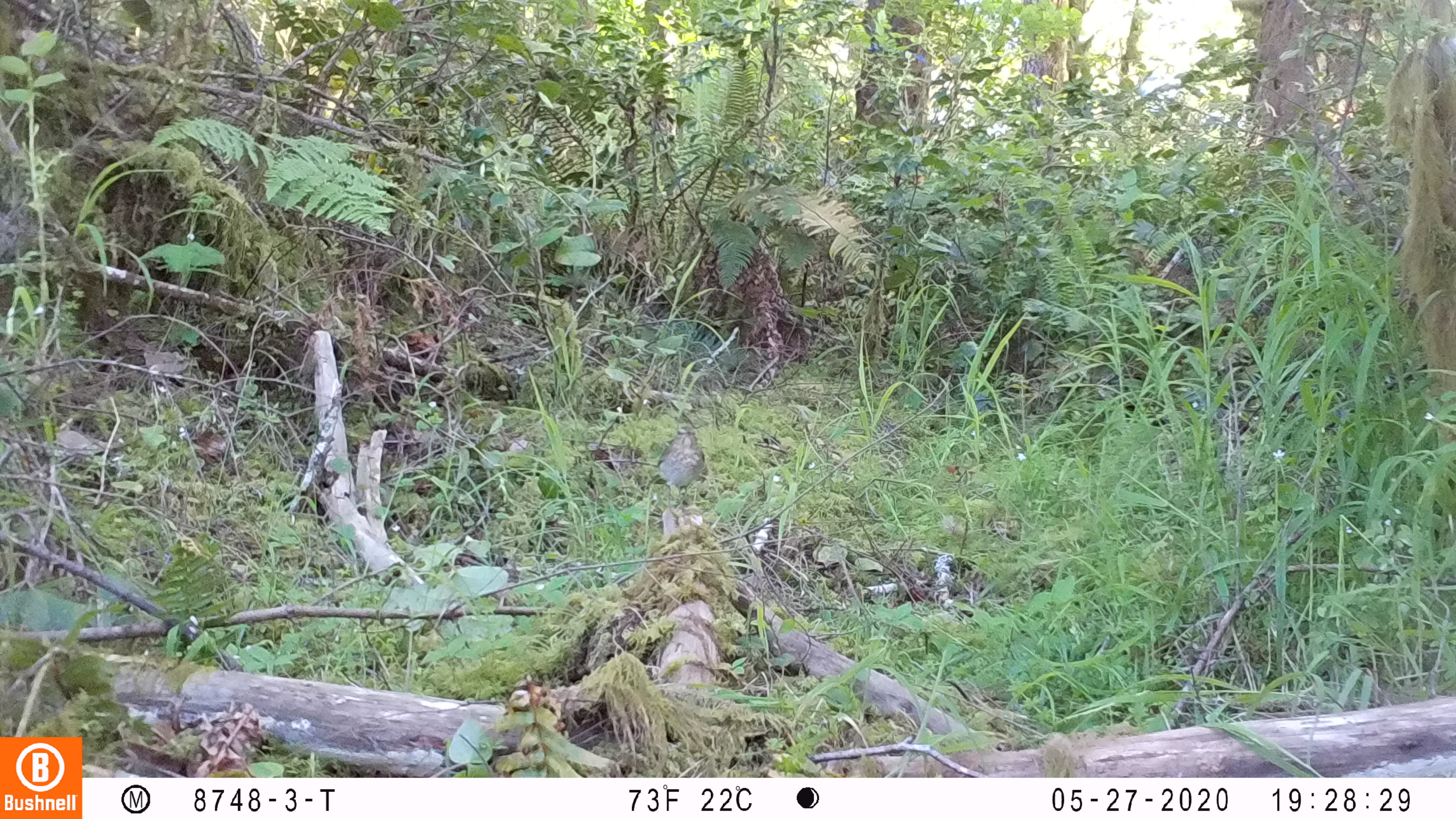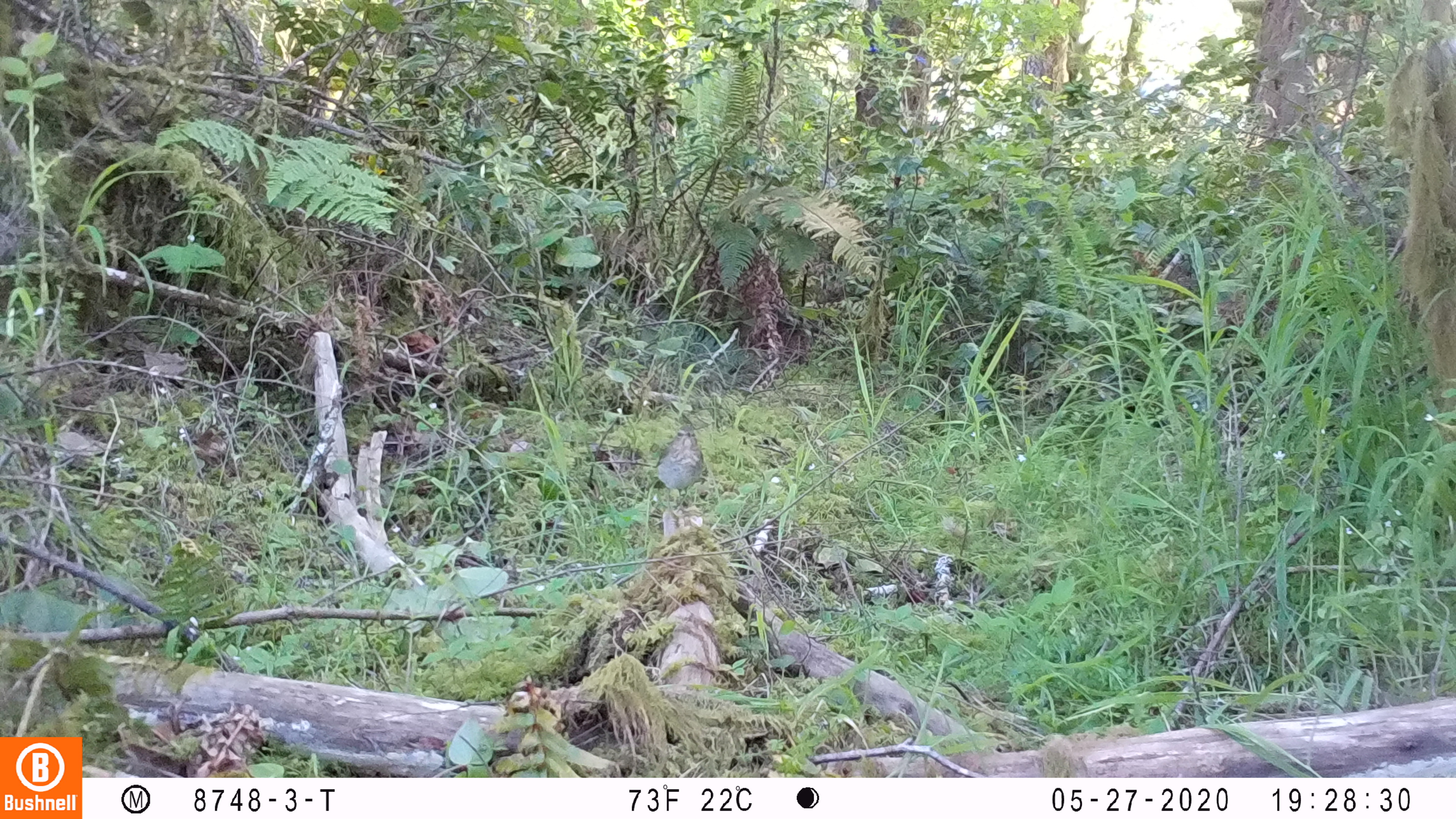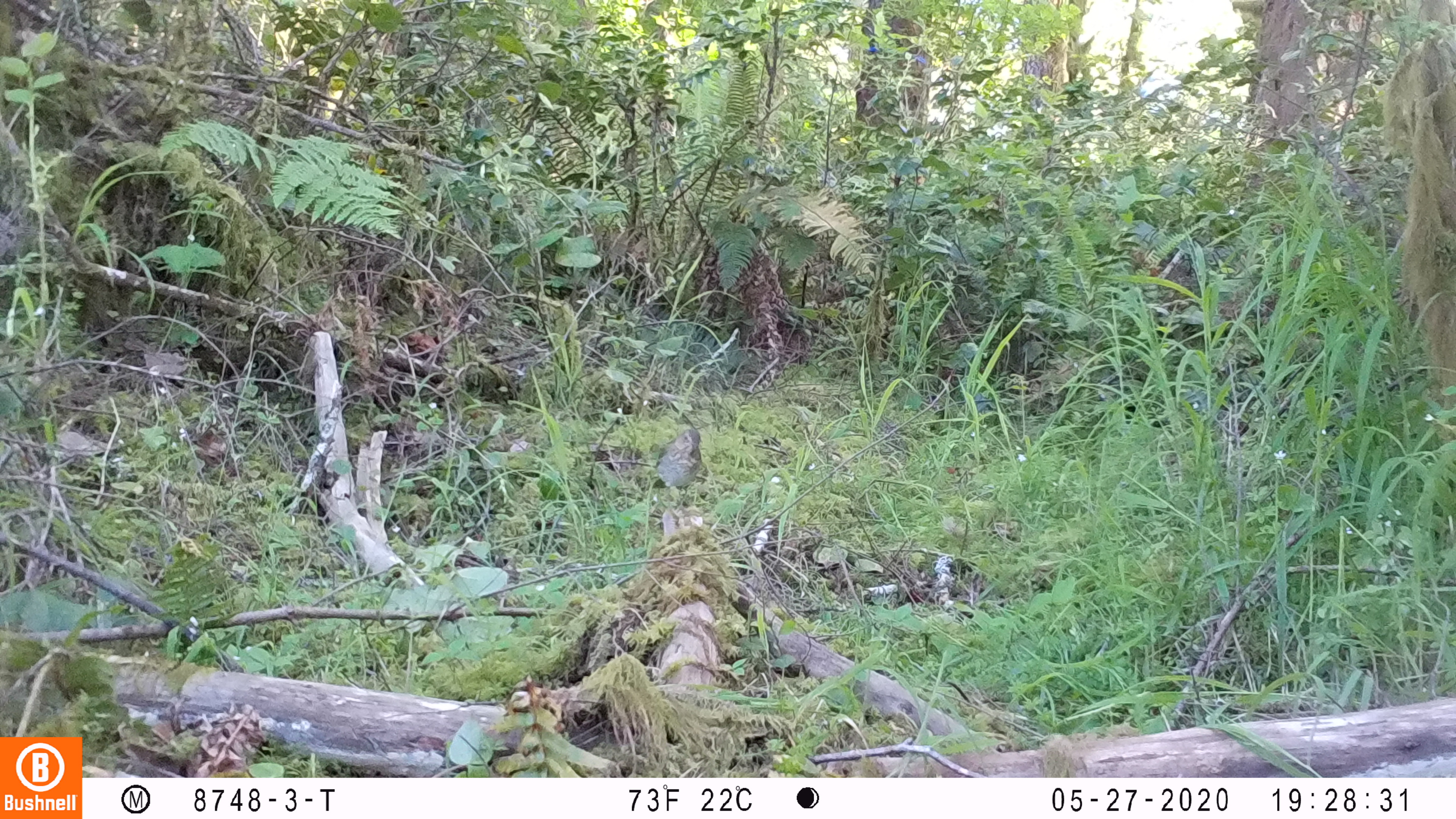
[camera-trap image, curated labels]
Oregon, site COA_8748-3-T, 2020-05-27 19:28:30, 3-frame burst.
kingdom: Animalia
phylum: Chordata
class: Aves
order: Passeriformes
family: Turdidae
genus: Catharus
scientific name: Catharus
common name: brown thrushes and nightingale-thrushes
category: catharus species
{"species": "catharus species (brown thrushes and nightingale-thrushes) (Catharus)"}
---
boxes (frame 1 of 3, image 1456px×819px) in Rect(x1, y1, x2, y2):
catharus species: Rect(653, 424, 706, 487)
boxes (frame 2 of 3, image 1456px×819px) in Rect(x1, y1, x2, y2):
catharus species: Rect(651, 422, 706, 491)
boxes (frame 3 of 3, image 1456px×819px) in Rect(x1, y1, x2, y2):
catharus species: Rect(652, 428, 706, 488)